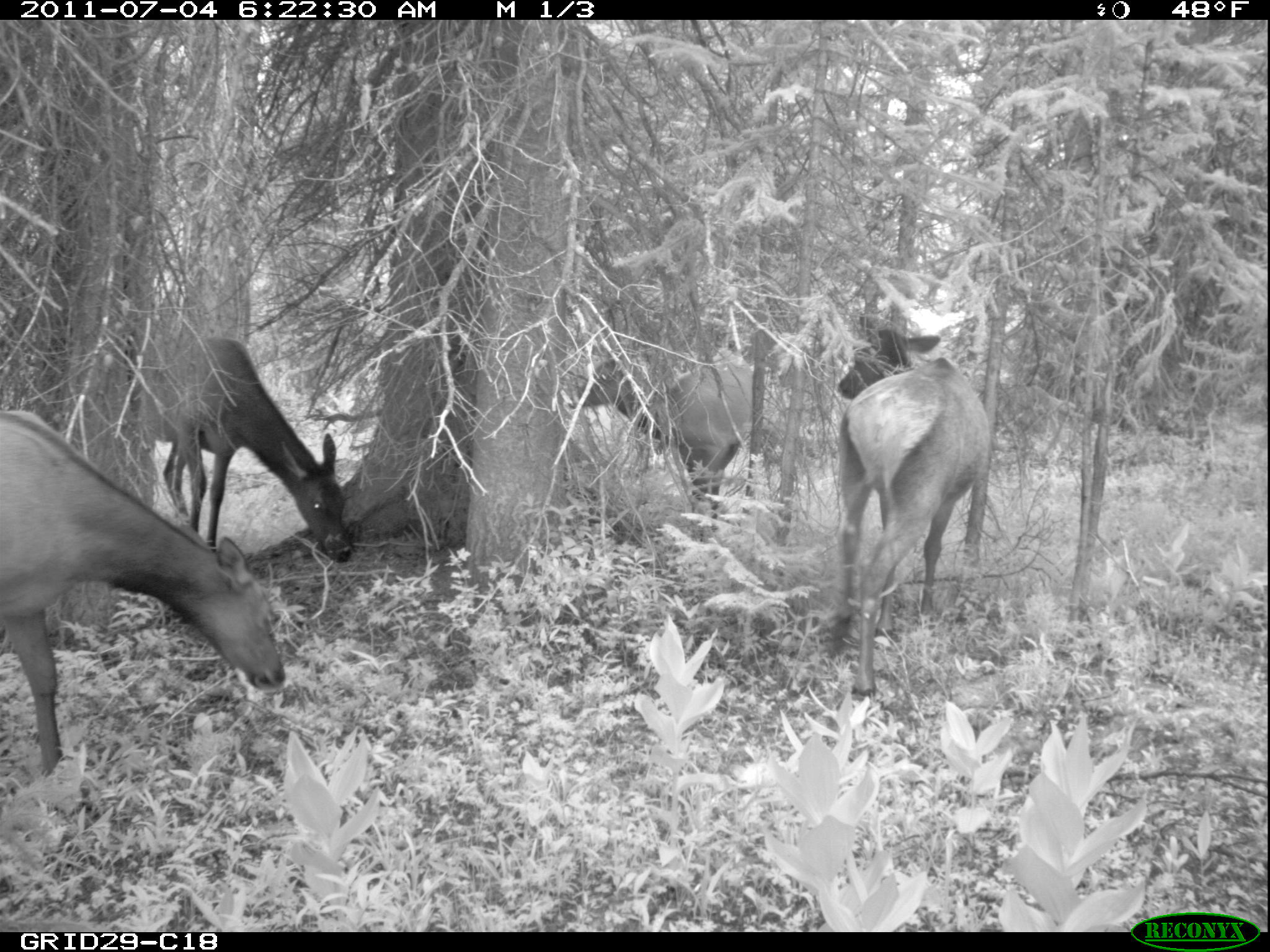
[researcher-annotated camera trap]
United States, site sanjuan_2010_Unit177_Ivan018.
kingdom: Animalia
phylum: Chordata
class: Mammalia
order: Artiodactyla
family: Cervidae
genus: Cervus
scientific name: Cervus elaphus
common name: red deer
Cervus elaphus (red deer).